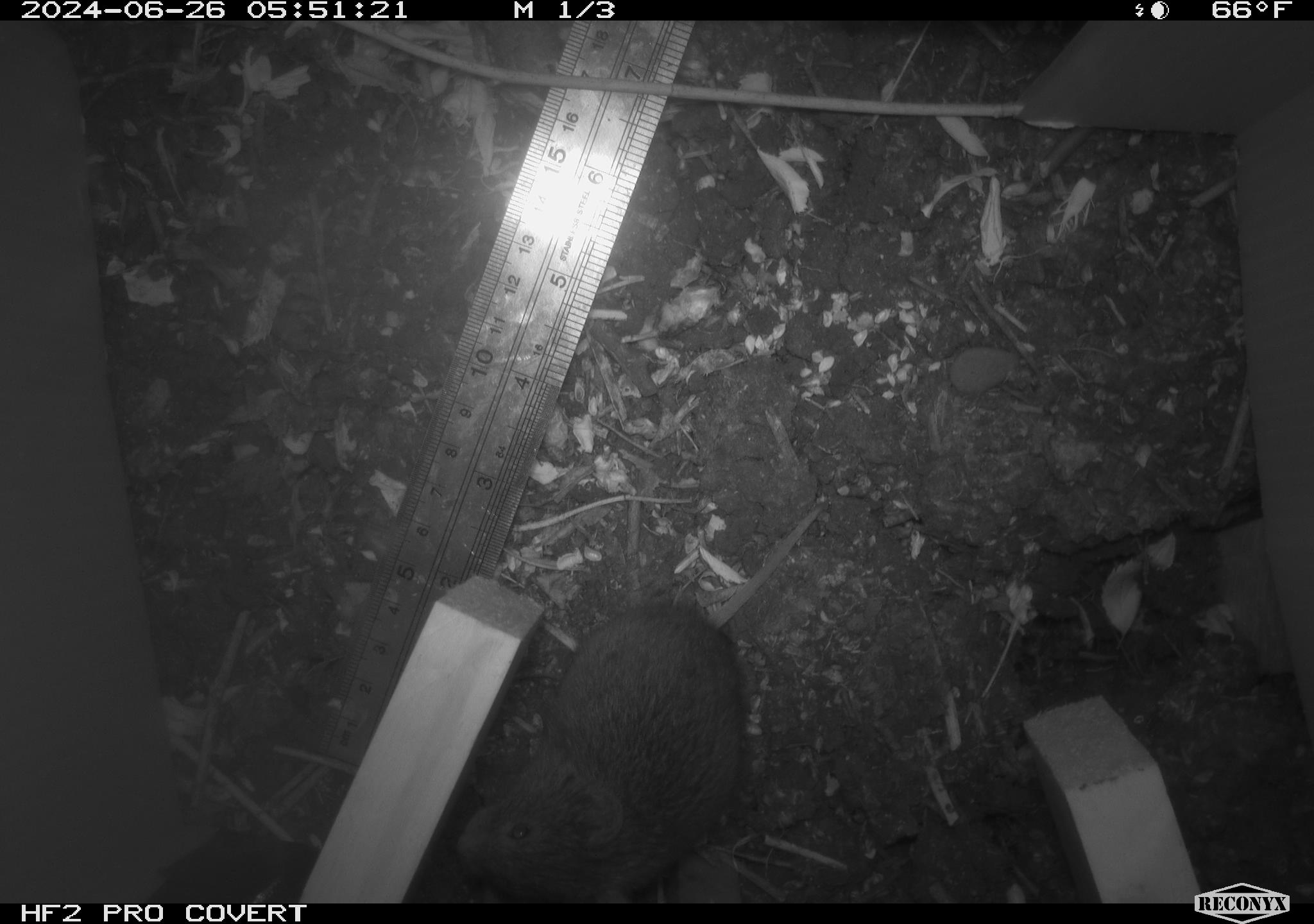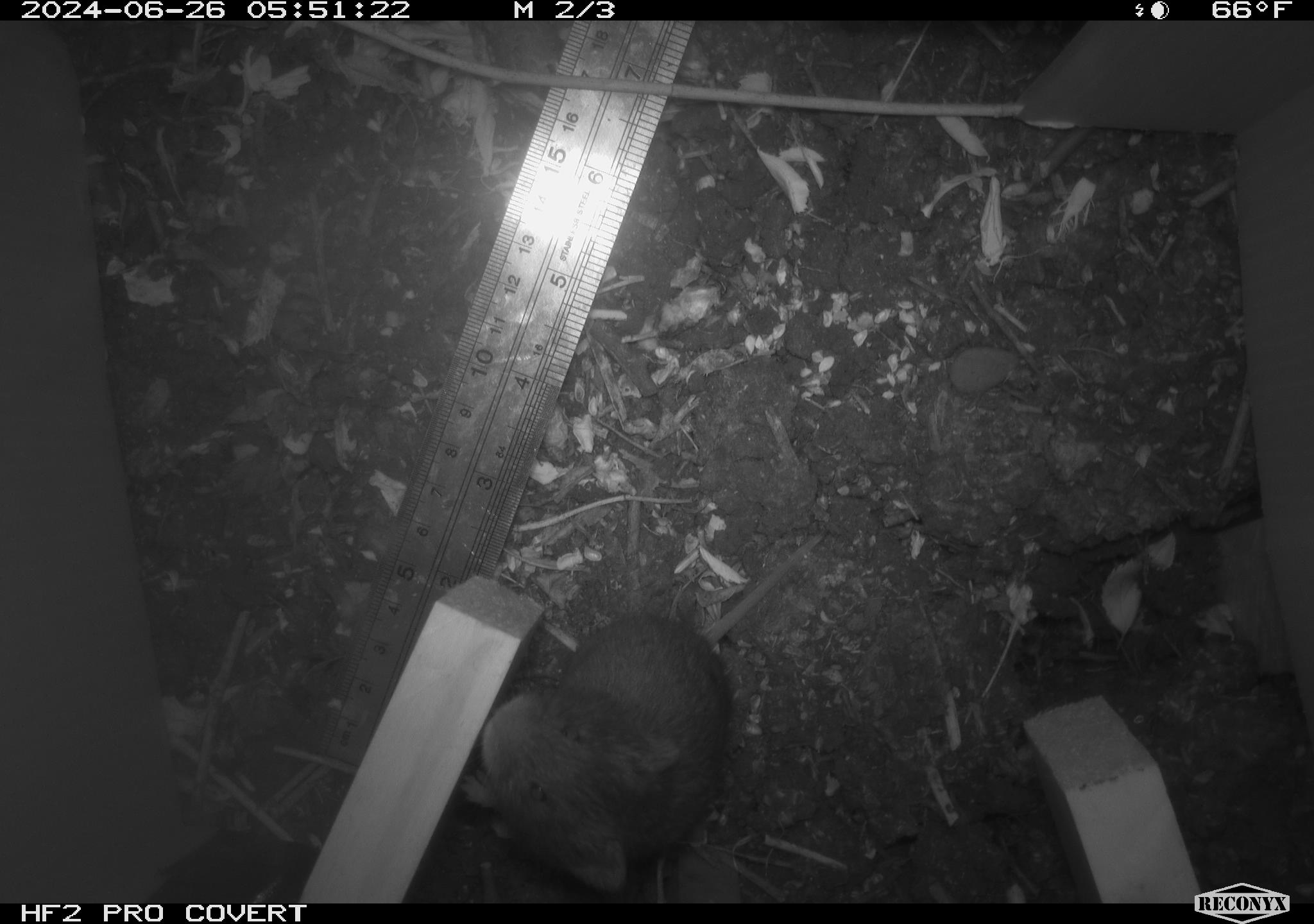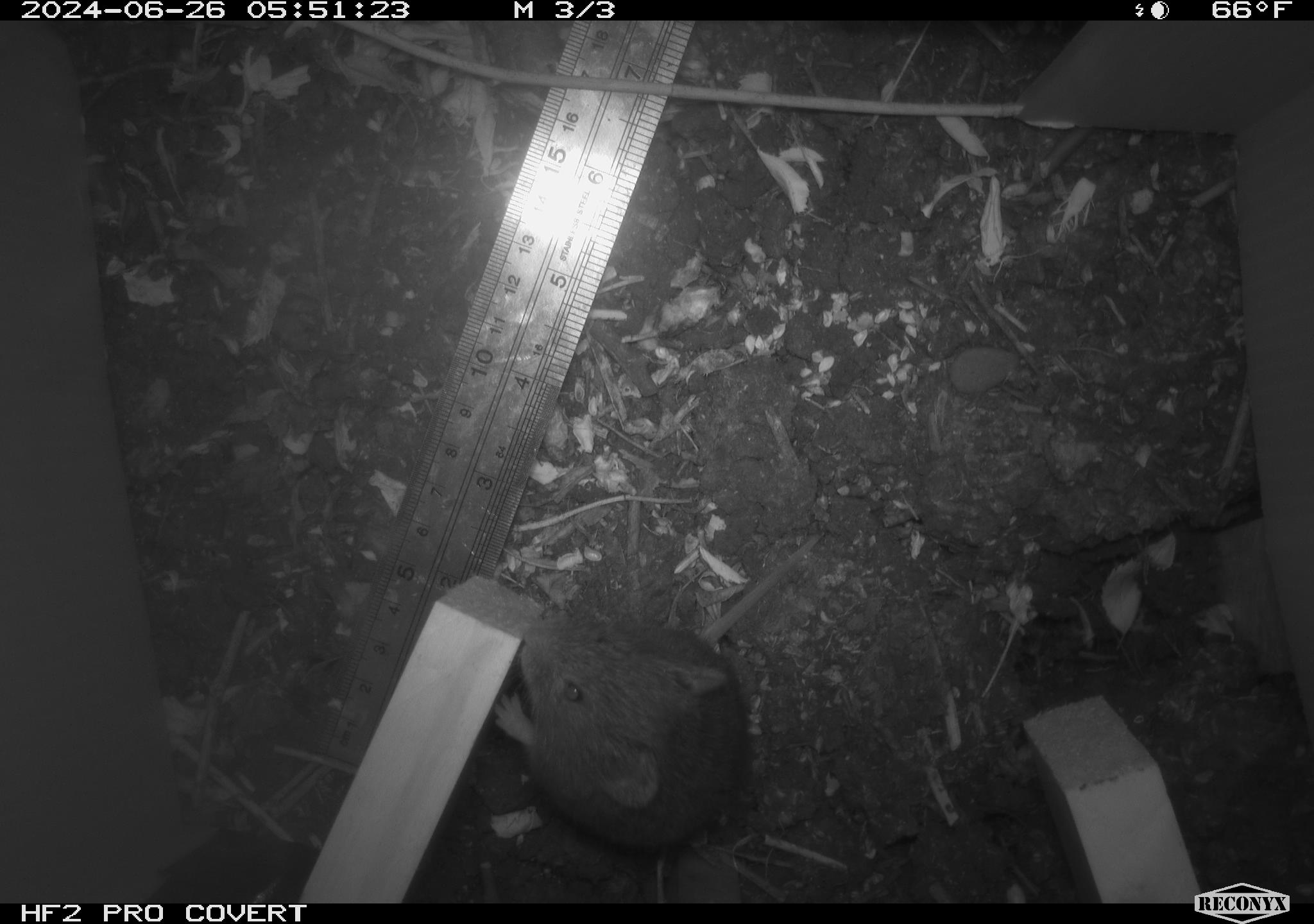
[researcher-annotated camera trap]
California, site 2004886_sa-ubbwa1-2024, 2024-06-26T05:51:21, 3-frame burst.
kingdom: Animalia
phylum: Chordata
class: Mammalia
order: Rodentia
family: Cricetidae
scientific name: Arvicolinae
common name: voles, lemmings, and muskrats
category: arvicolinae subfamily